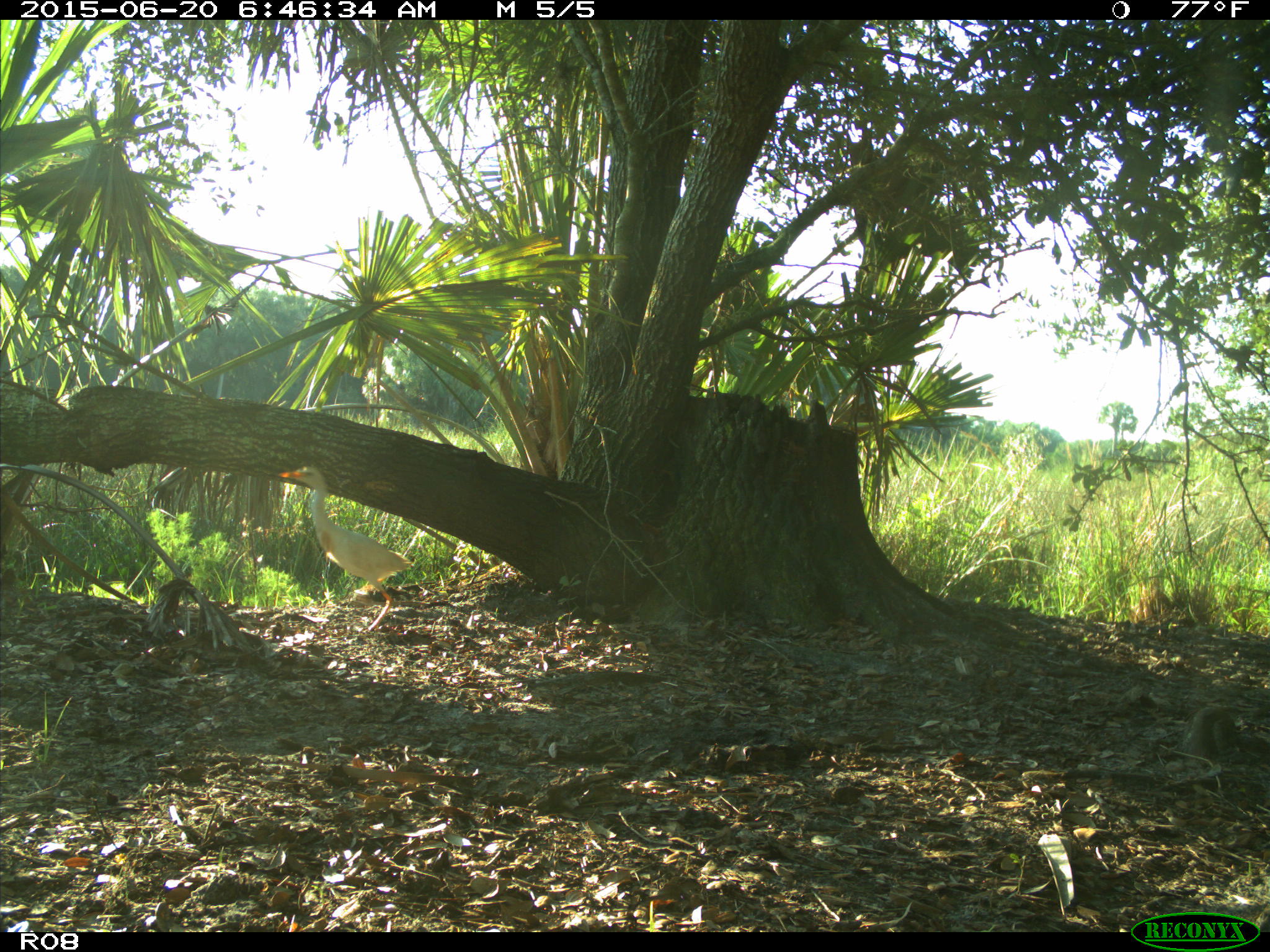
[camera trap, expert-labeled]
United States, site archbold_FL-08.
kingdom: Animalia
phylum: Chordata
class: Aves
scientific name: Aves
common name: birds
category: unidentified bird